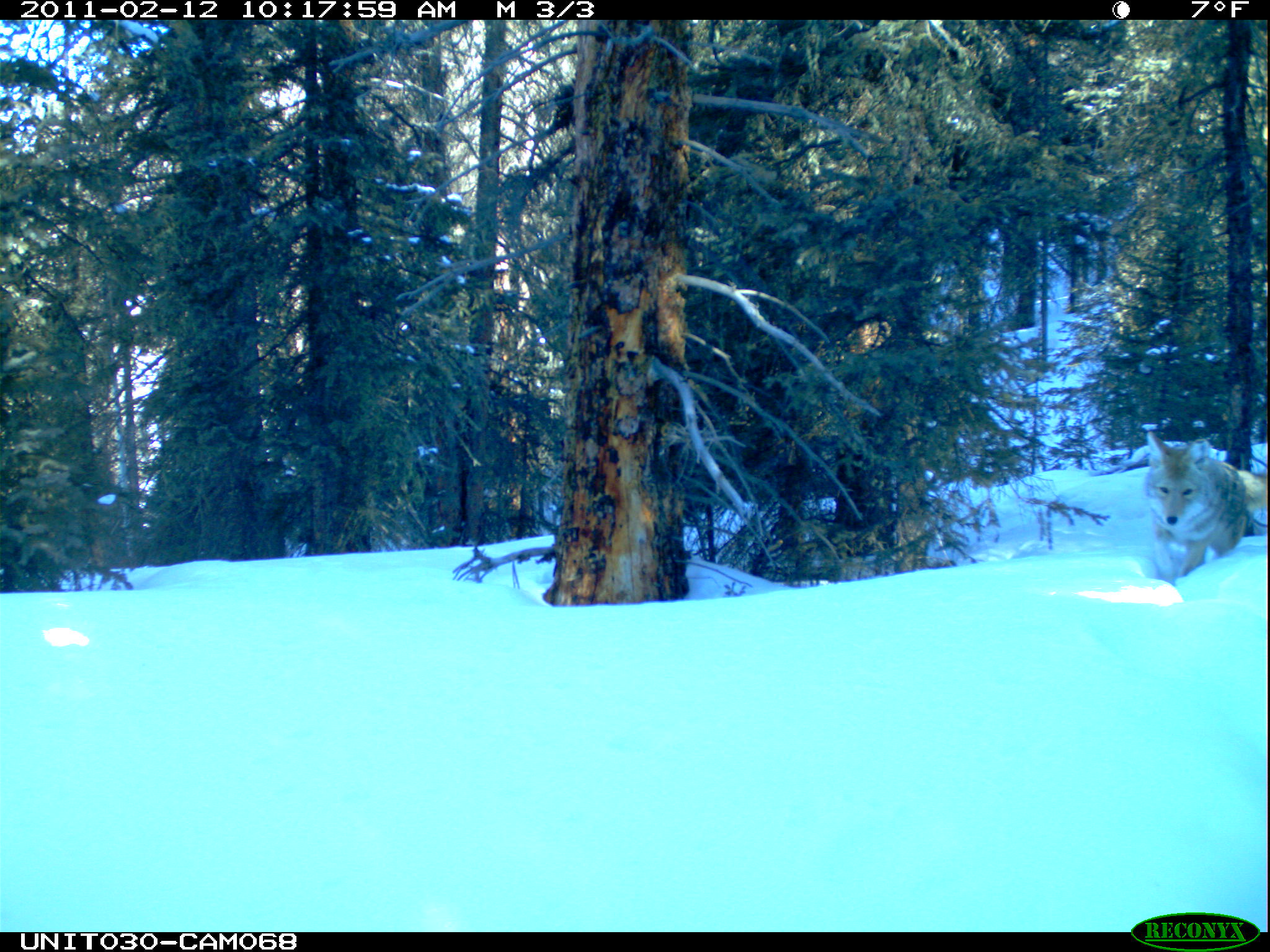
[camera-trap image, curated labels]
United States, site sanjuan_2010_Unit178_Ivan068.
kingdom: Animalia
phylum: Chordata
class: Mammalia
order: Carnivora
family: Canidae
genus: Canis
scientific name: Canis latrans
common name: coyote